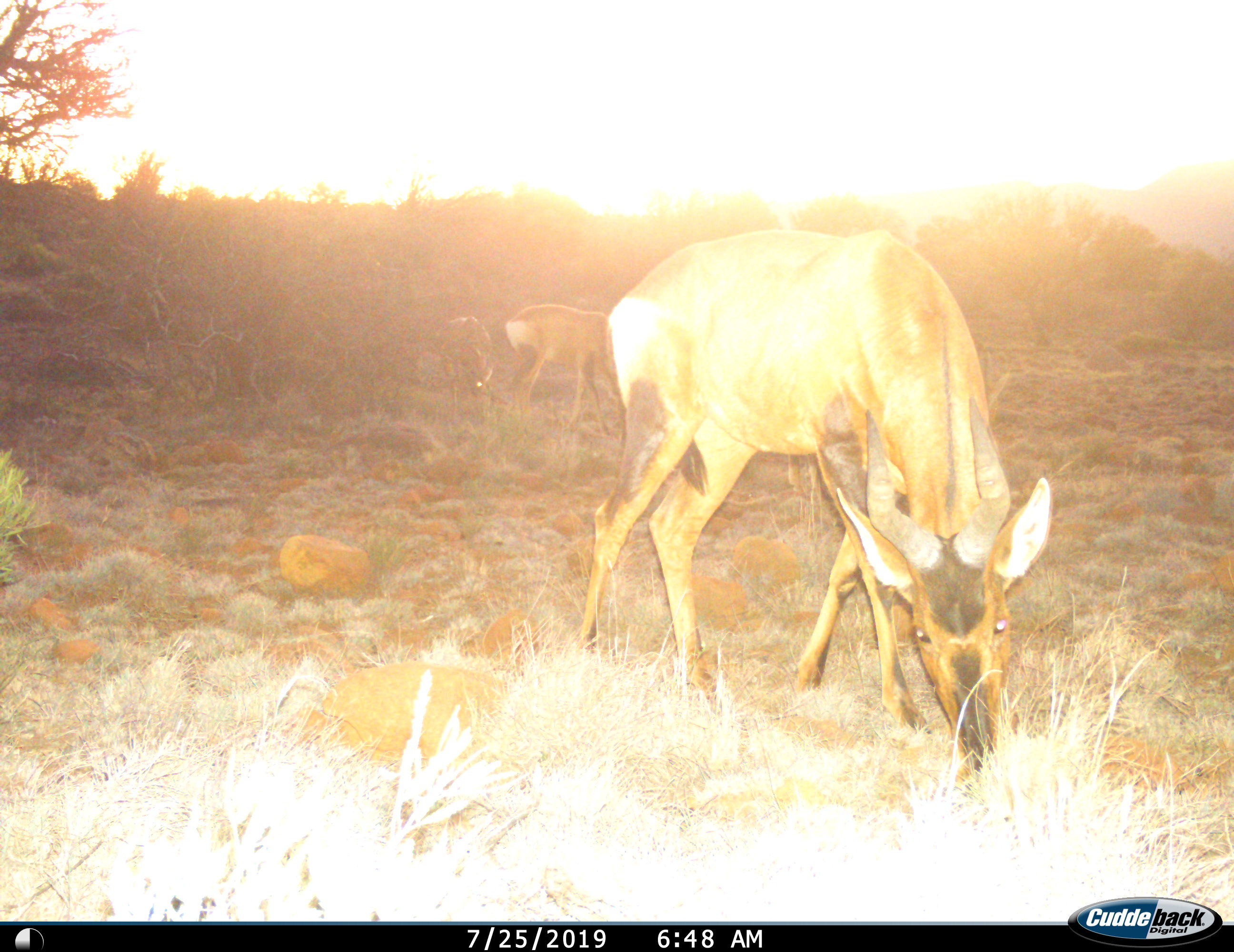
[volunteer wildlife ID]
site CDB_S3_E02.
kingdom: Animalia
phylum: Chordata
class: Mammalia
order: Artiodactyla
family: Bovidae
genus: Alcelaphus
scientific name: Alcelaphus buselaphus caama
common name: red hartebeest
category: hartebeestred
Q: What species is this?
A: Hartebeestred (red hartebeest) (Alcelaphus buselaphus caama).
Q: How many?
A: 3.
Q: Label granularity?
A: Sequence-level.